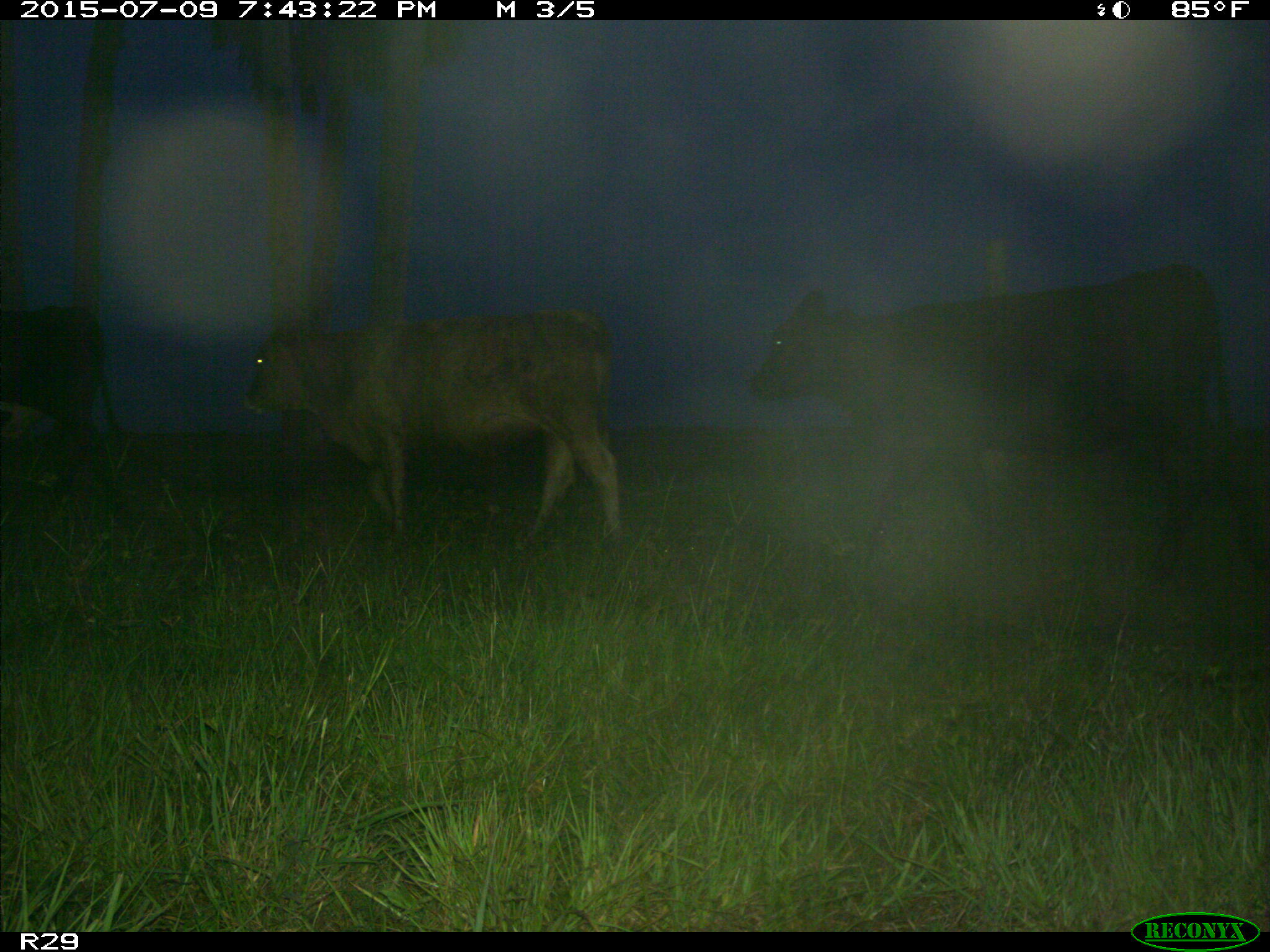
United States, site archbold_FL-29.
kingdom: Animalia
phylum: Chordata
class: Mammalia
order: Artiodactyla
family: Bovidae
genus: Bos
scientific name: Bos taurus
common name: domestic cow